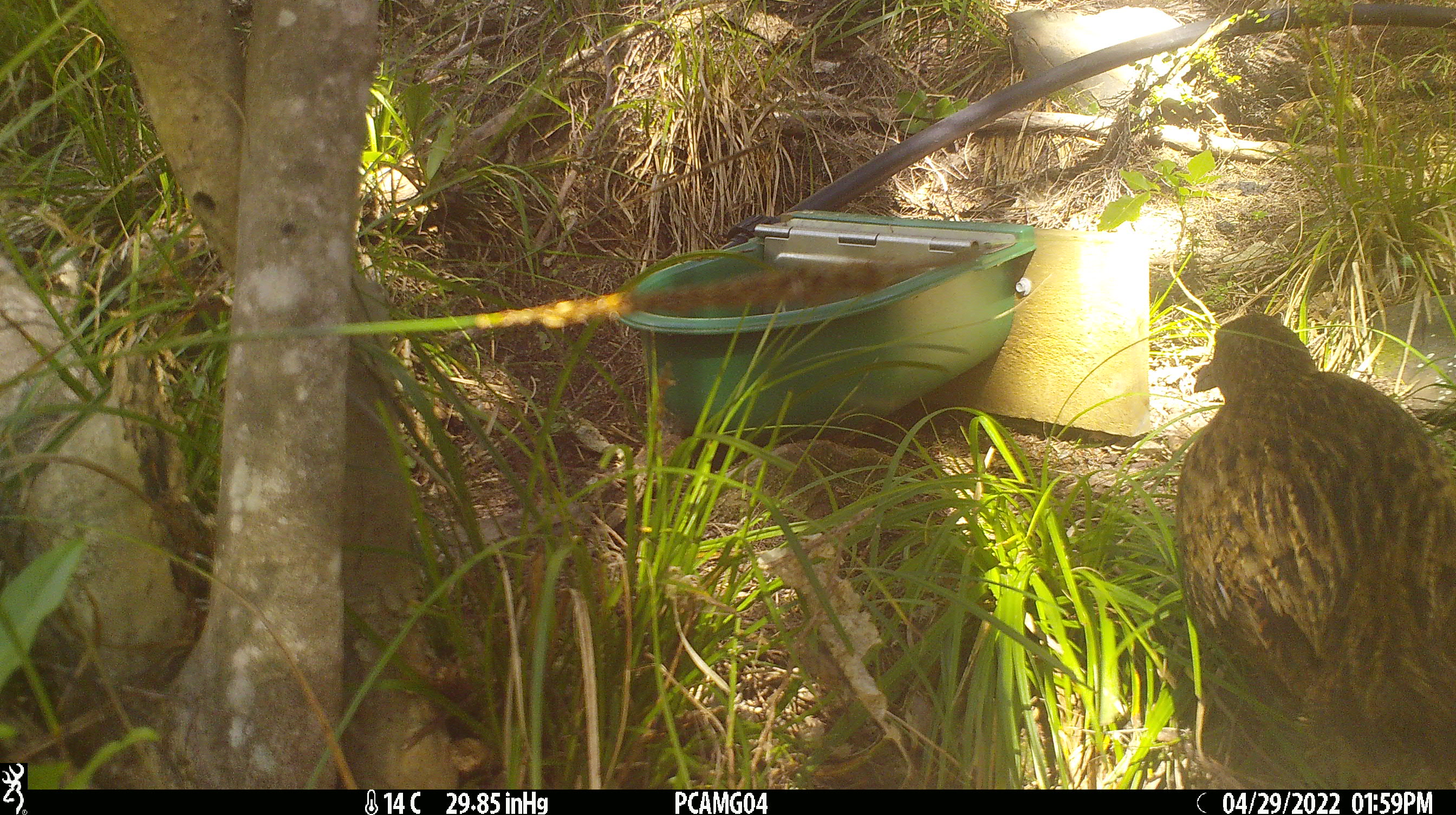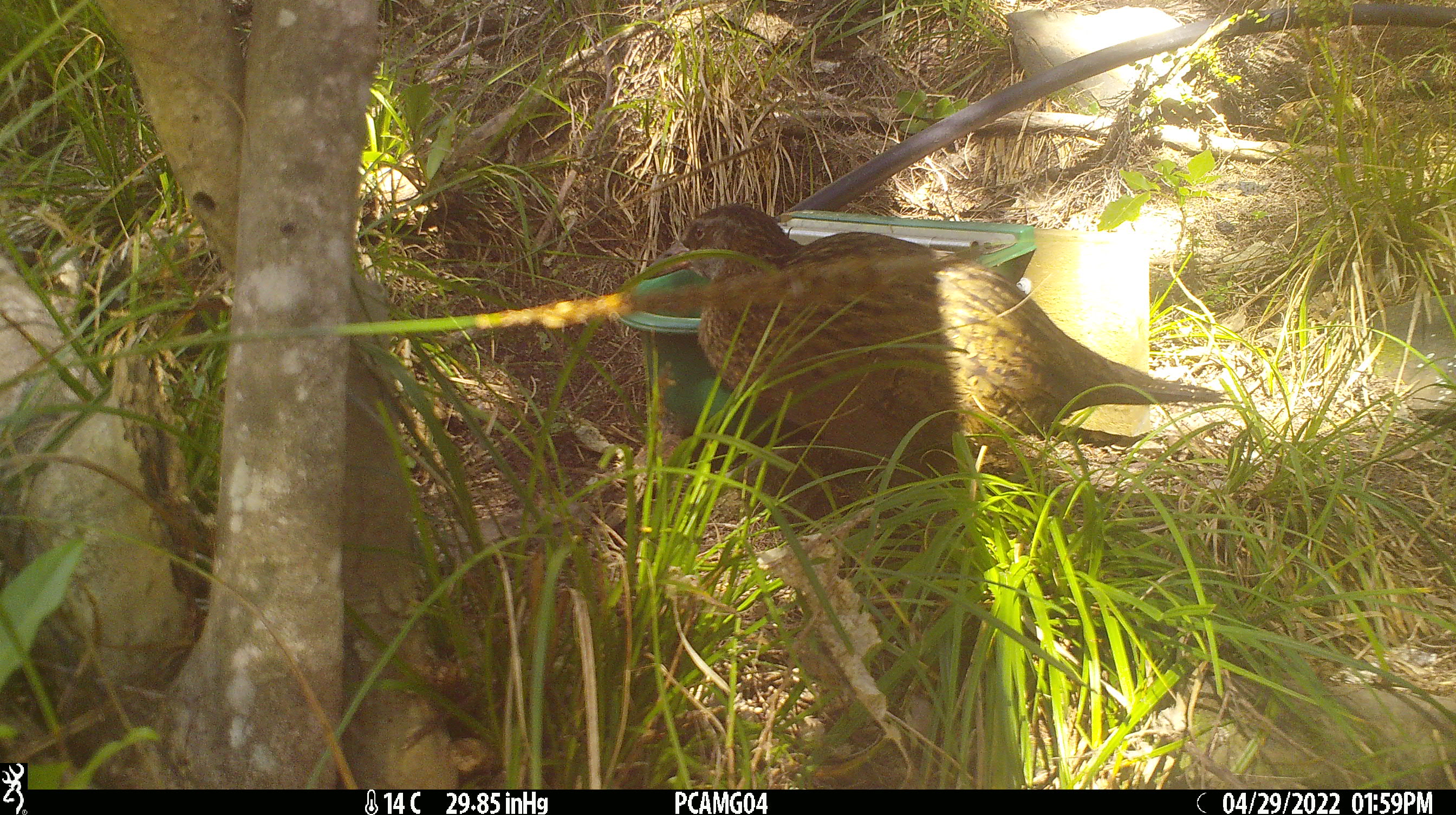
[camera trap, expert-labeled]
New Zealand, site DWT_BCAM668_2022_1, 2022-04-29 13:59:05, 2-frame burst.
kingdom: Animalia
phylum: Chordata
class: Aves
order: Gruiformes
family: Rallidae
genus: Gallirallus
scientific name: Gallirallus australis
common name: weka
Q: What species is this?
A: Weka (Gallirallus australis).